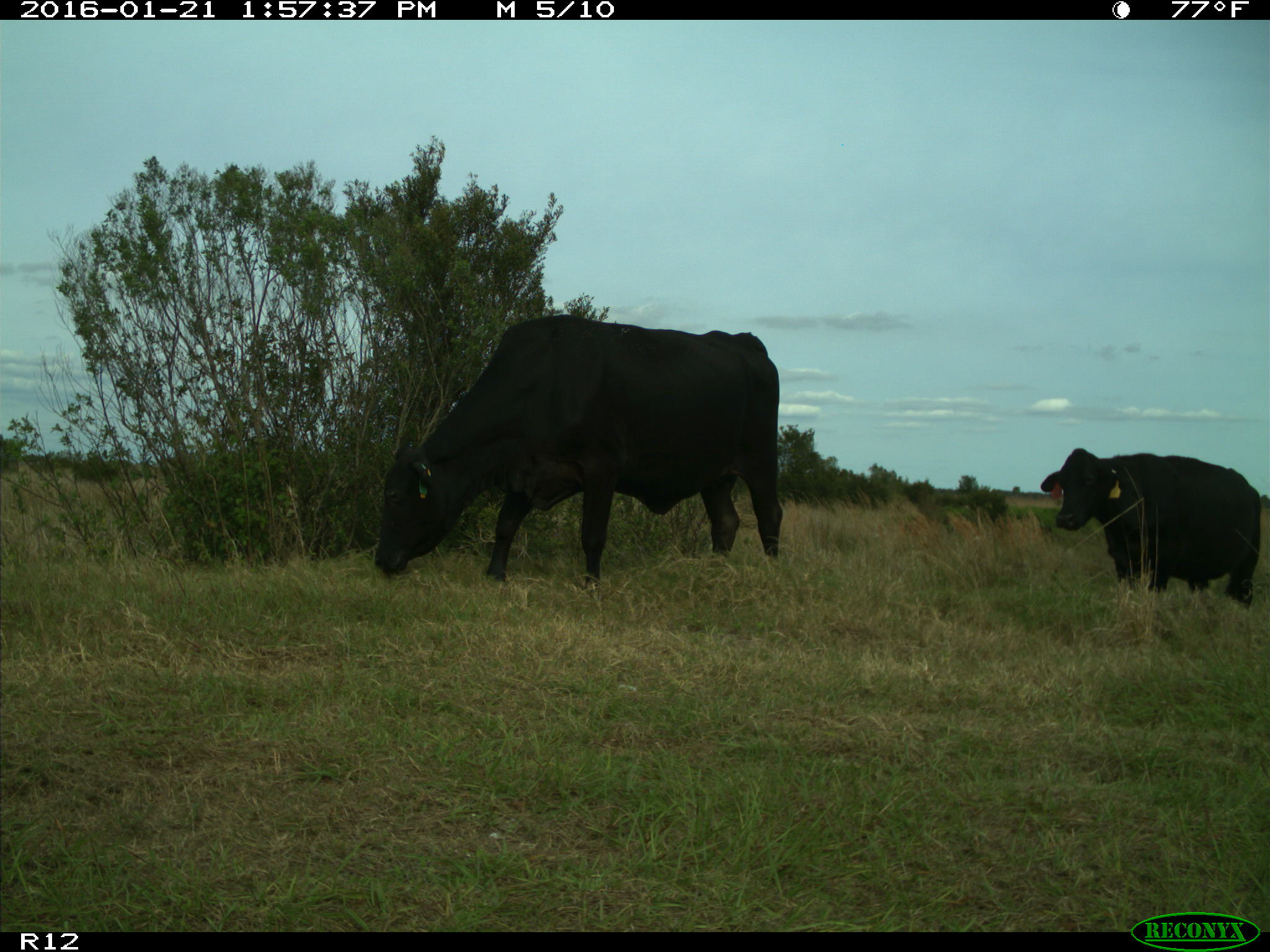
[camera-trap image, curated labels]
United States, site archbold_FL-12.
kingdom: Animalia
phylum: Chordata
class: Mammalia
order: Artiodactyla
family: Bovidae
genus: Bos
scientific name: Bos taurus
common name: domestic cow